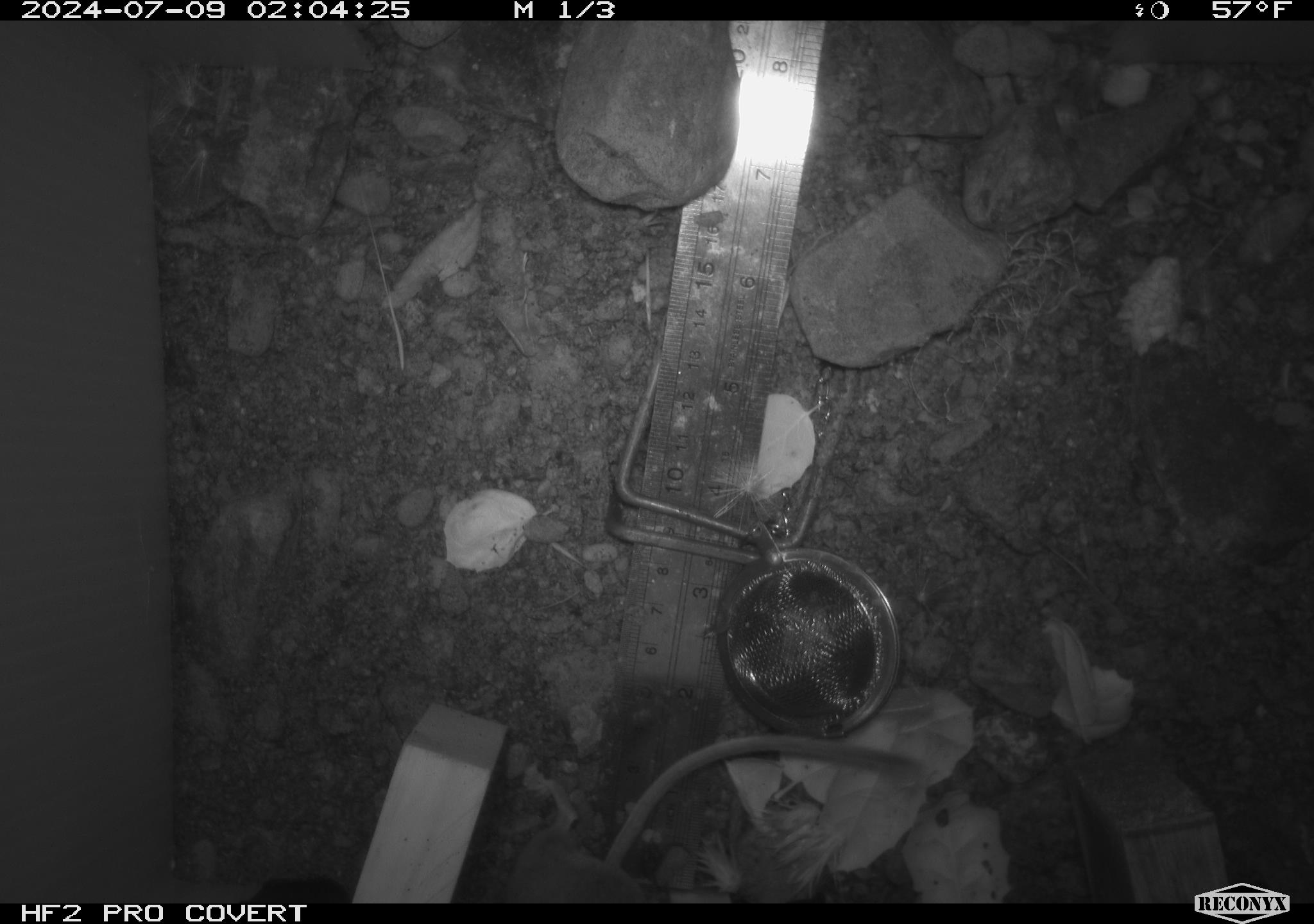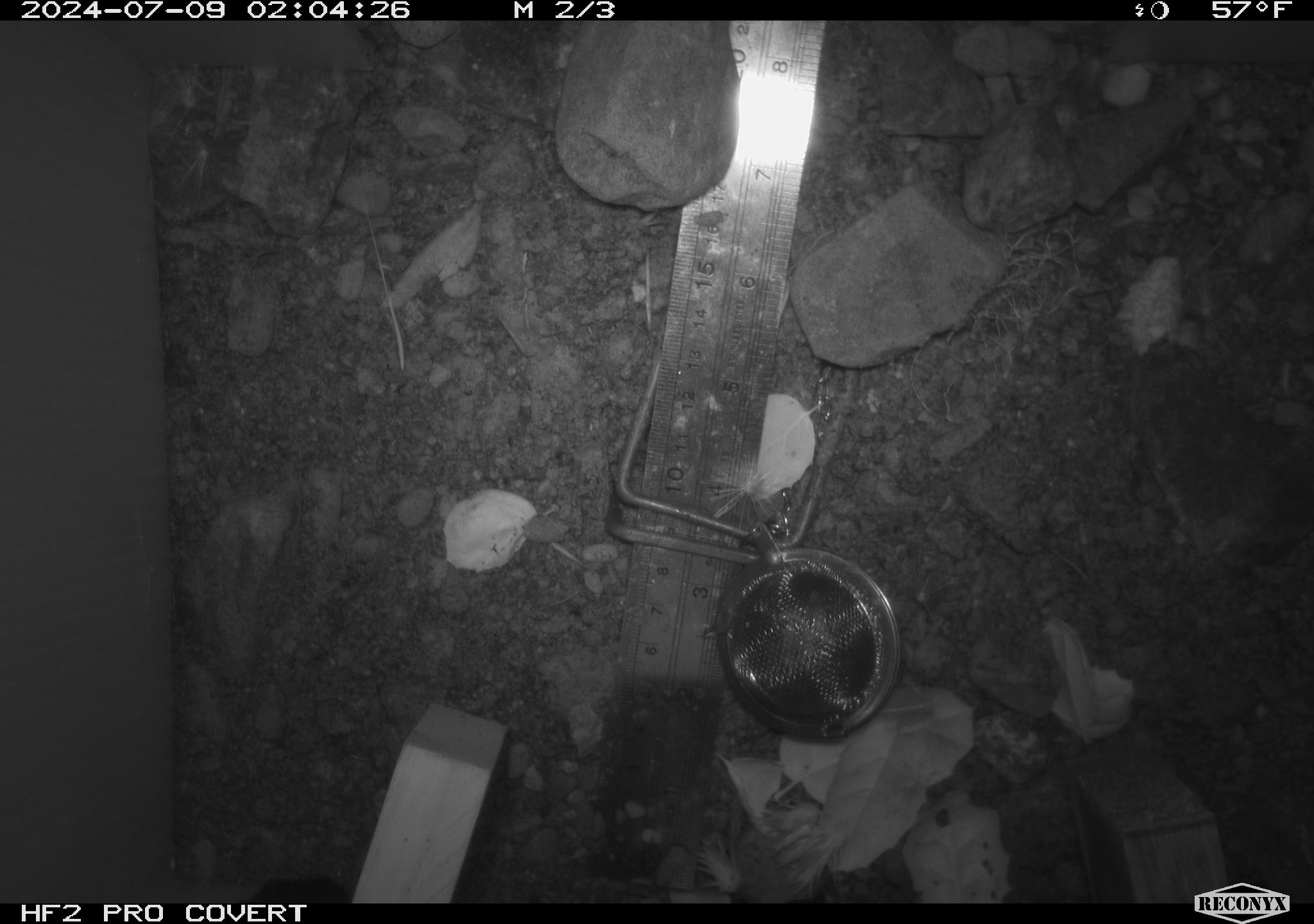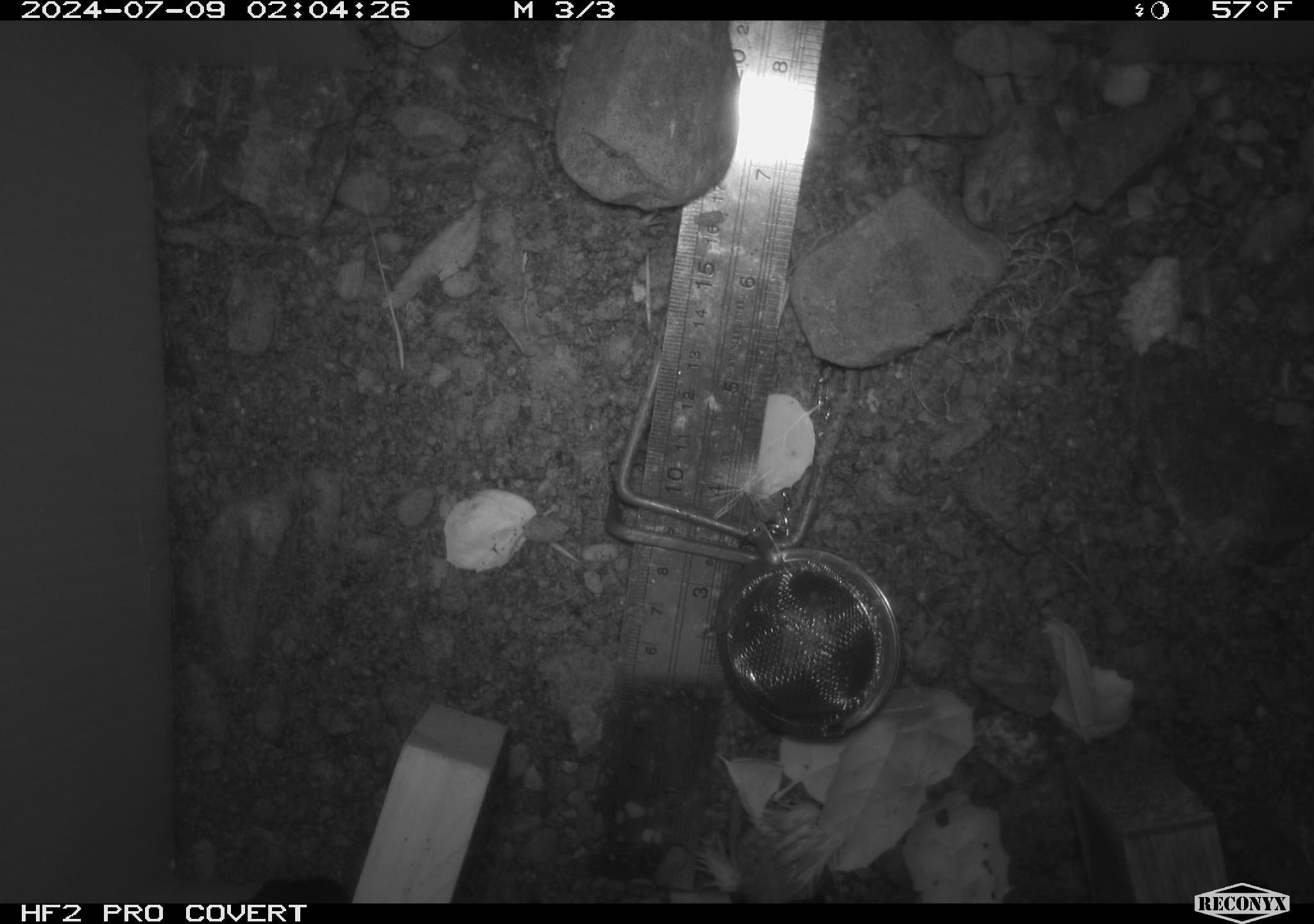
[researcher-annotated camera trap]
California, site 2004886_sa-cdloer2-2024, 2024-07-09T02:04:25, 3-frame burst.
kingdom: Animalia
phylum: Chordata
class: Mammalia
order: Rodentia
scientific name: Rodentia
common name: mouse species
Mouse species (Rodentia).